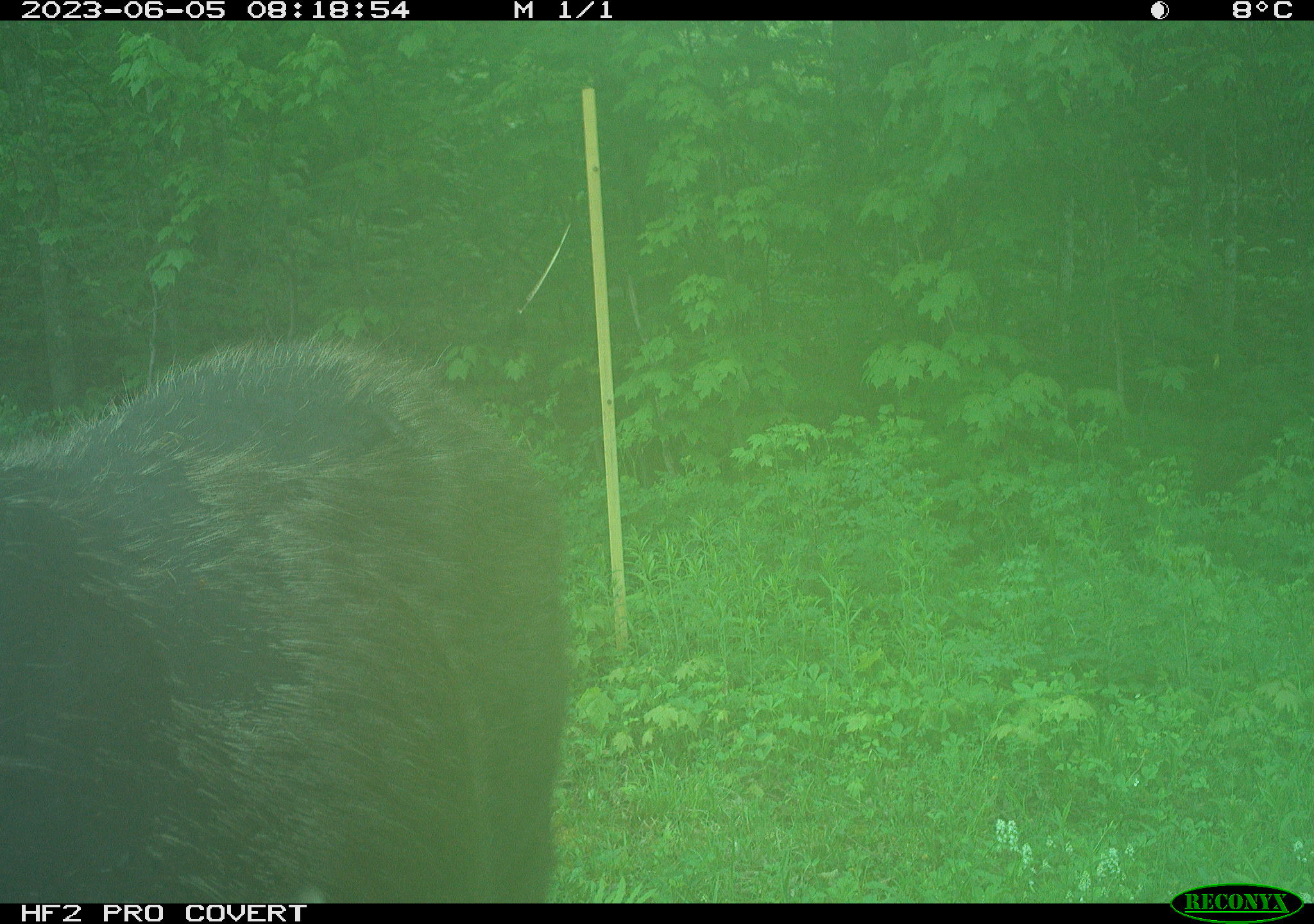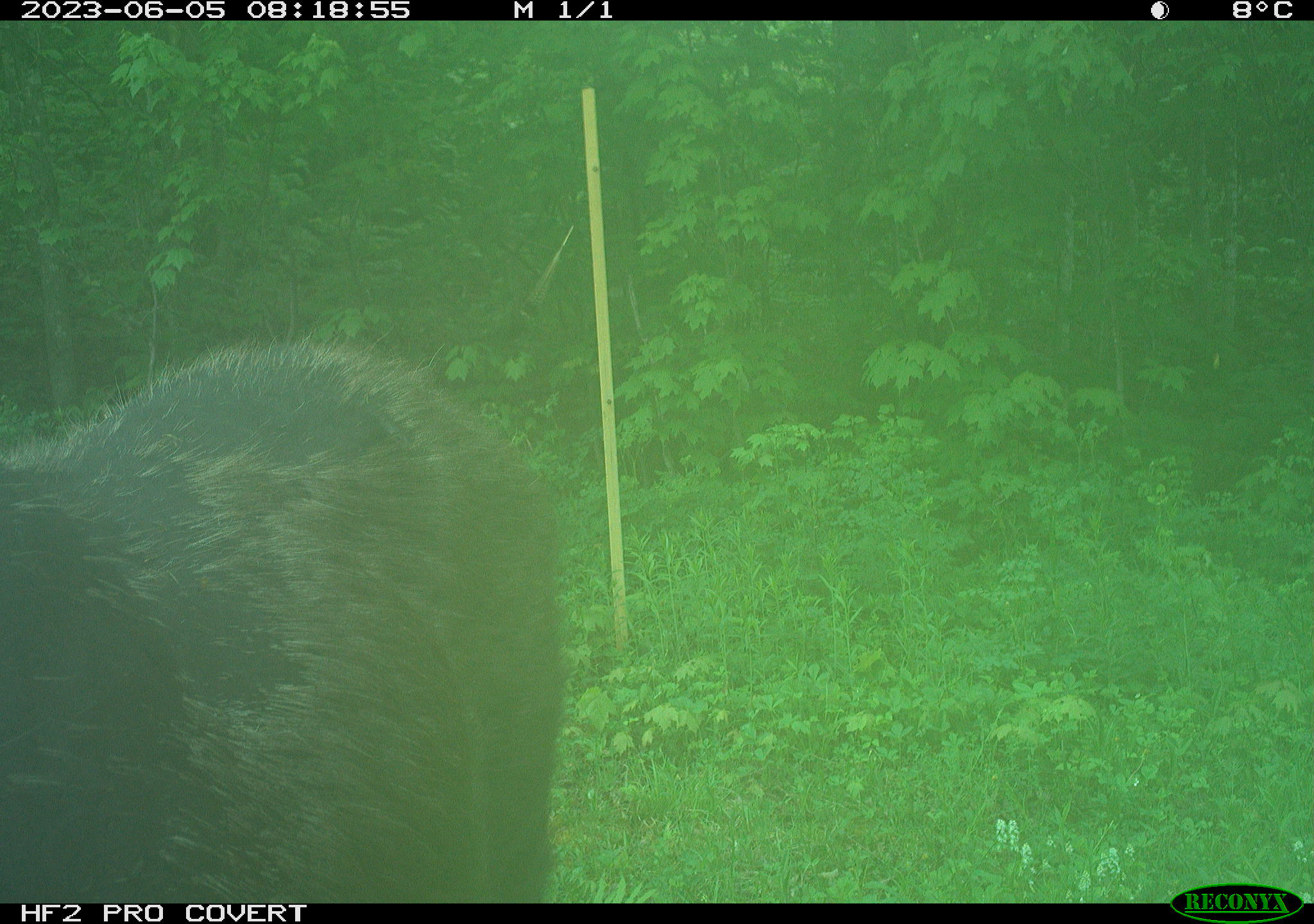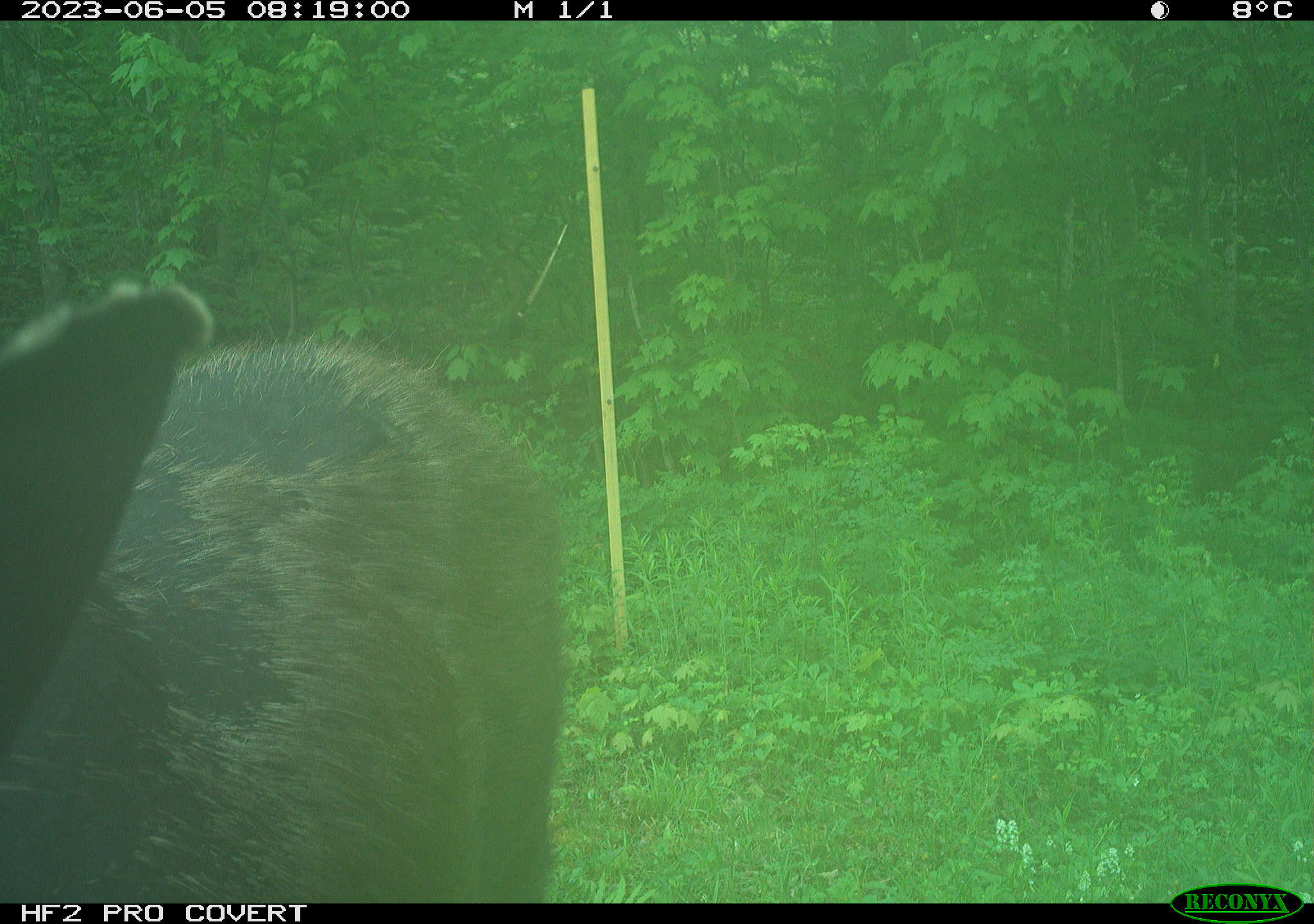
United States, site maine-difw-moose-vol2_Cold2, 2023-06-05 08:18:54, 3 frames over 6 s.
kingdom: Animalia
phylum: Chordata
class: Mammalia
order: Artiodactyla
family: Cervidae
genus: Alces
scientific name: Alces alces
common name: moose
Moose (Alces alces).